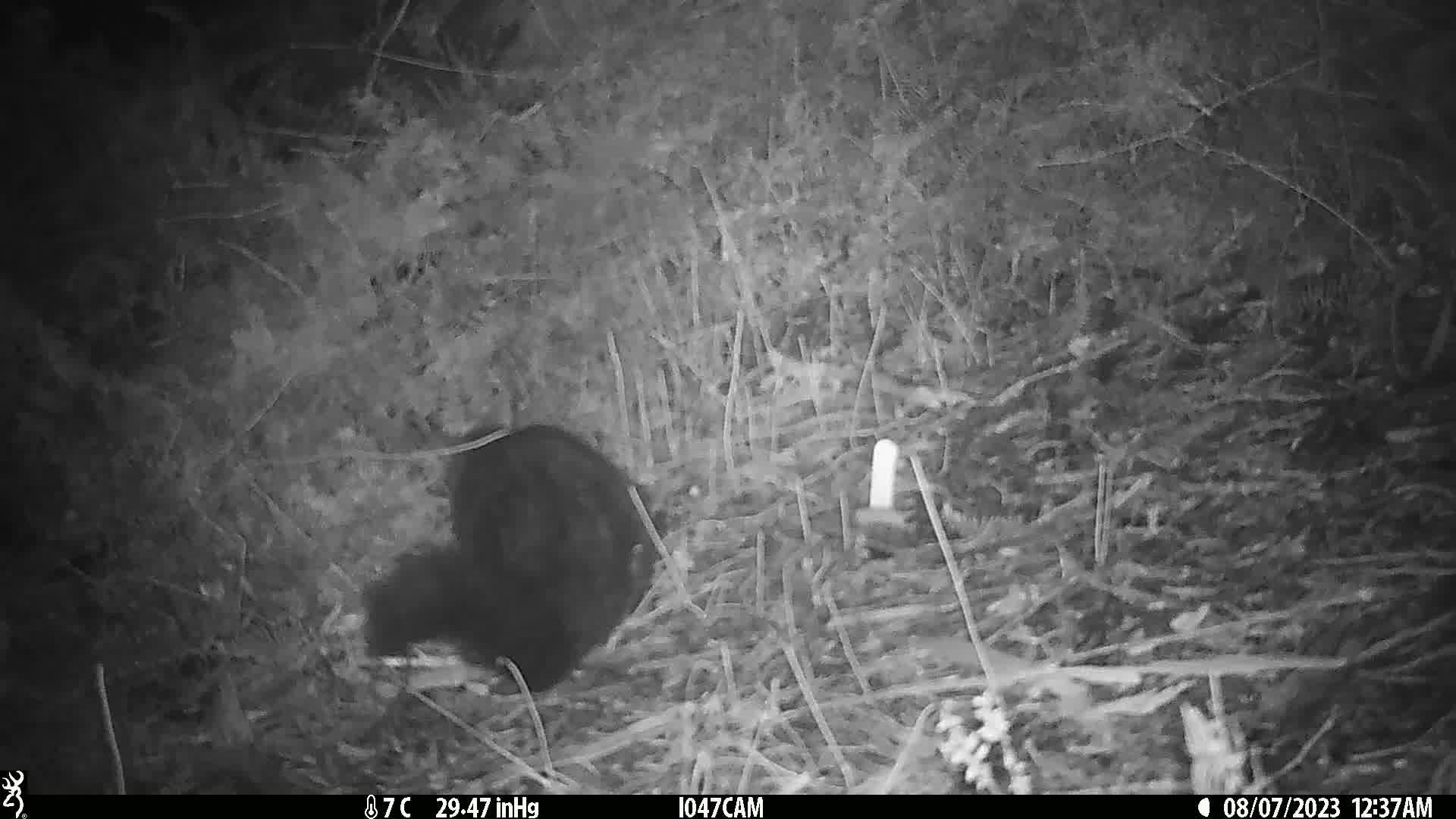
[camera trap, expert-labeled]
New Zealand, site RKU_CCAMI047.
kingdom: Animalia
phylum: Chordata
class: Mammalia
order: Diprotodontia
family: Phalangeridae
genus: Trichosurus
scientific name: Trichosurus vulpecula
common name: common brushtail possum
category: possum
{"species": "possum (common brushtail possum) (Trichosurus vulpecula)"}